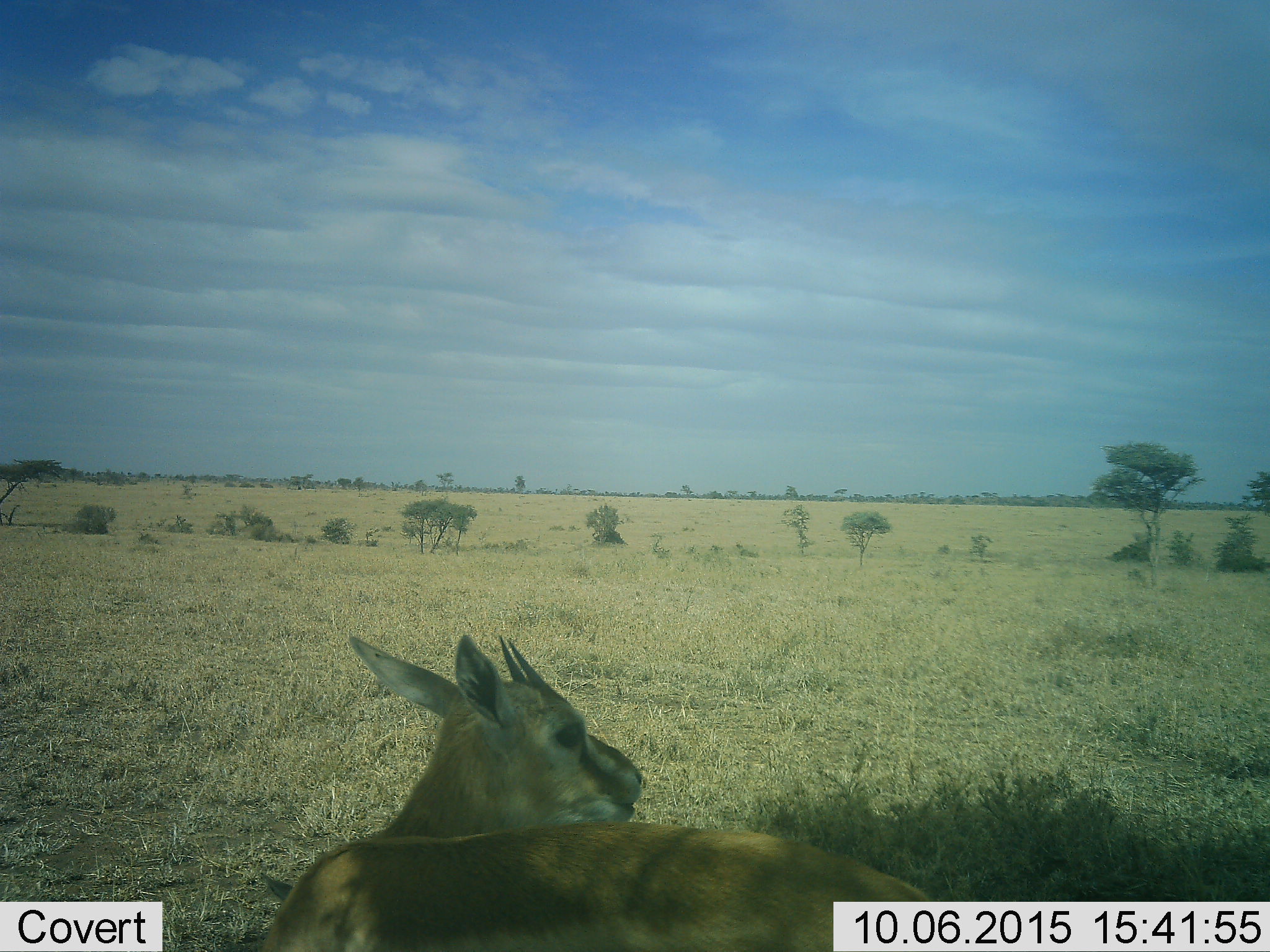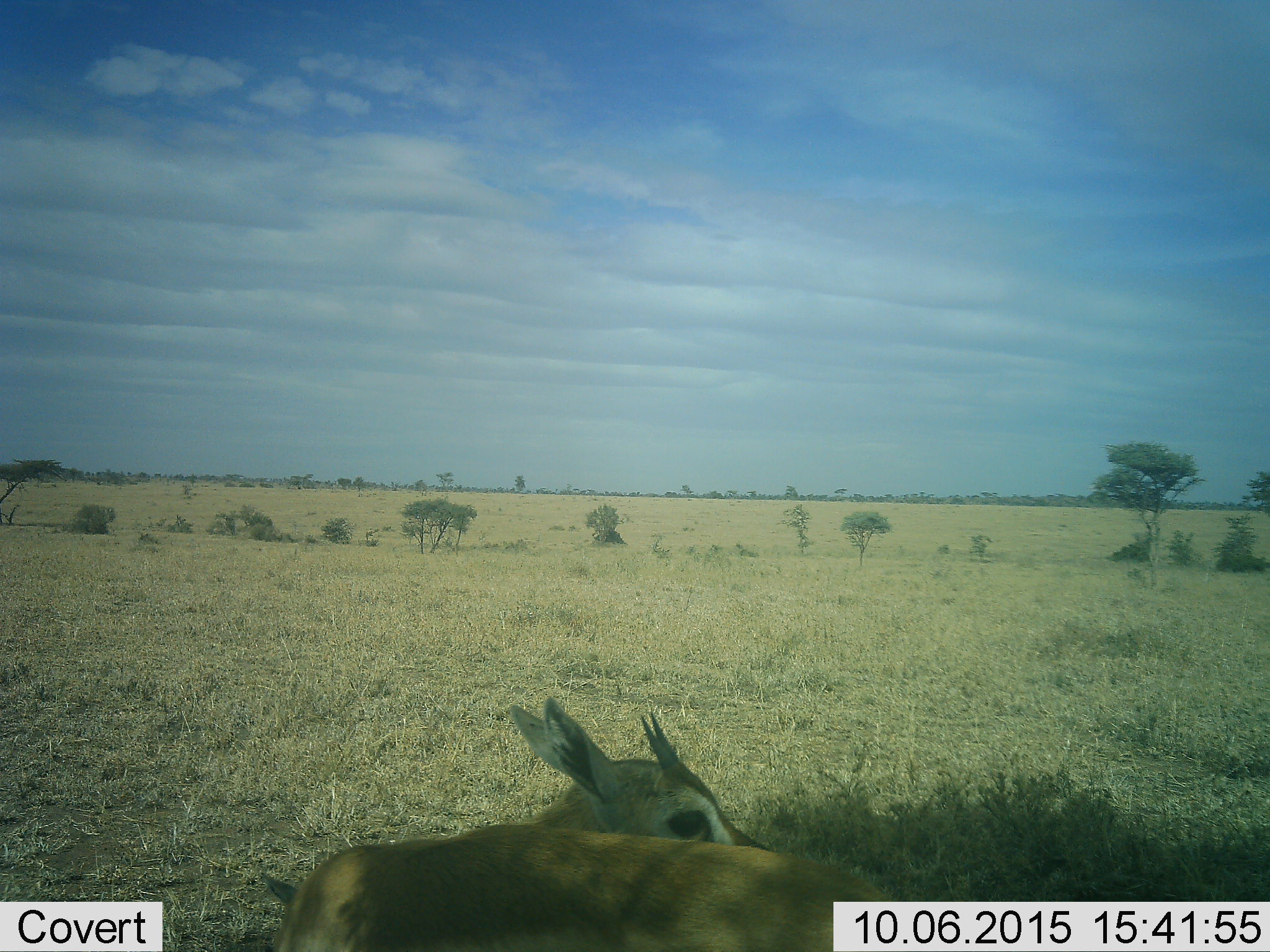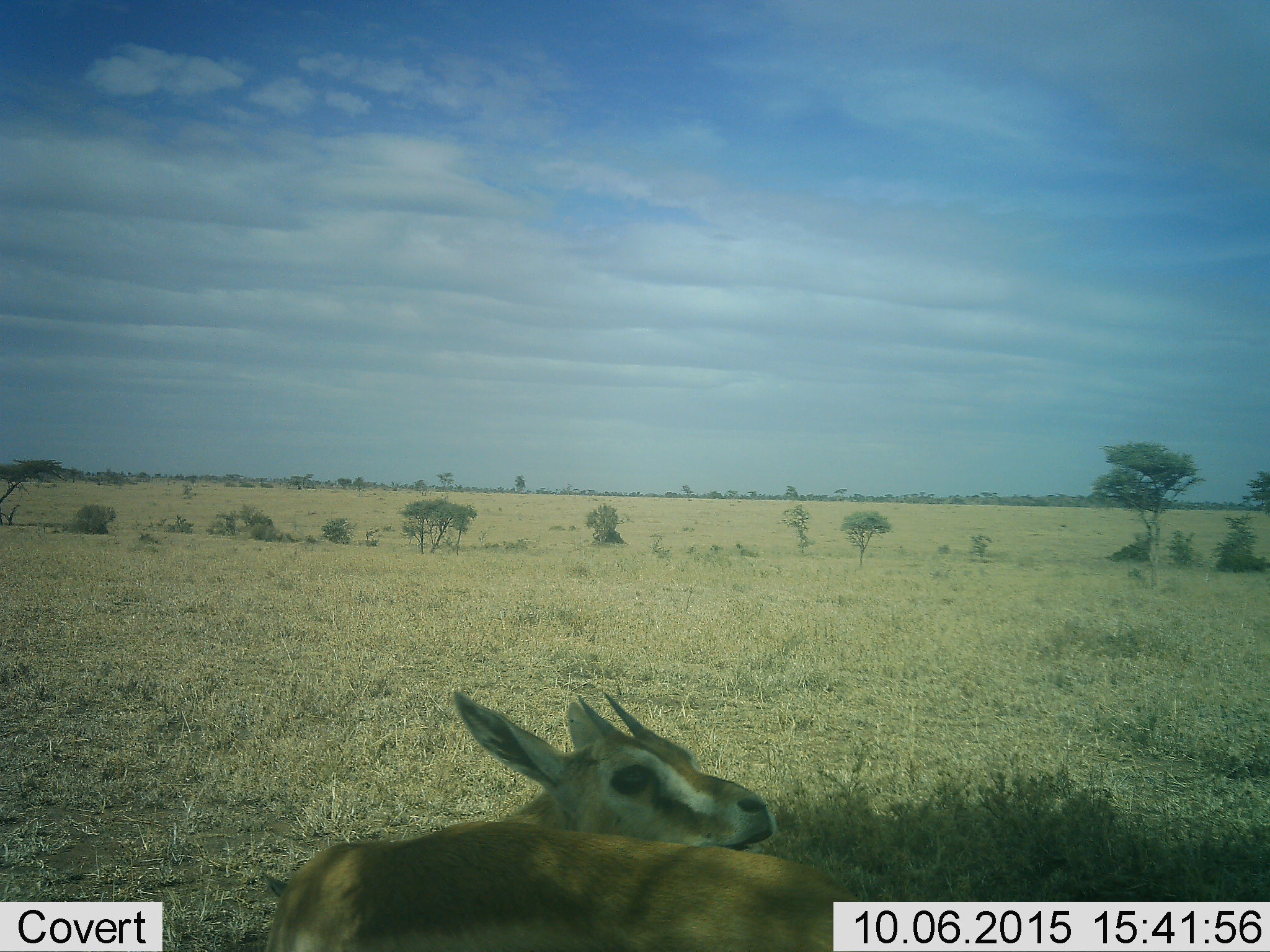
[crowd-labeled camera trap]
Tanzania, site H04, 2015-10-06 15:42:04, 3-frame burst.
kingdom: Animalia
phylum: Chordata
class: Mammalia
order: Artiodactyla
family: Bovidae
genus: Eudorcas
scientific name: Eudorcas thomsonii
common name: thomson's gazelle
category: gazellethomsons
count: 1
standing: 88%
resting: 12%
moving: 12%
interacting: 12%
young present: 12%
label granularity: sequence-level